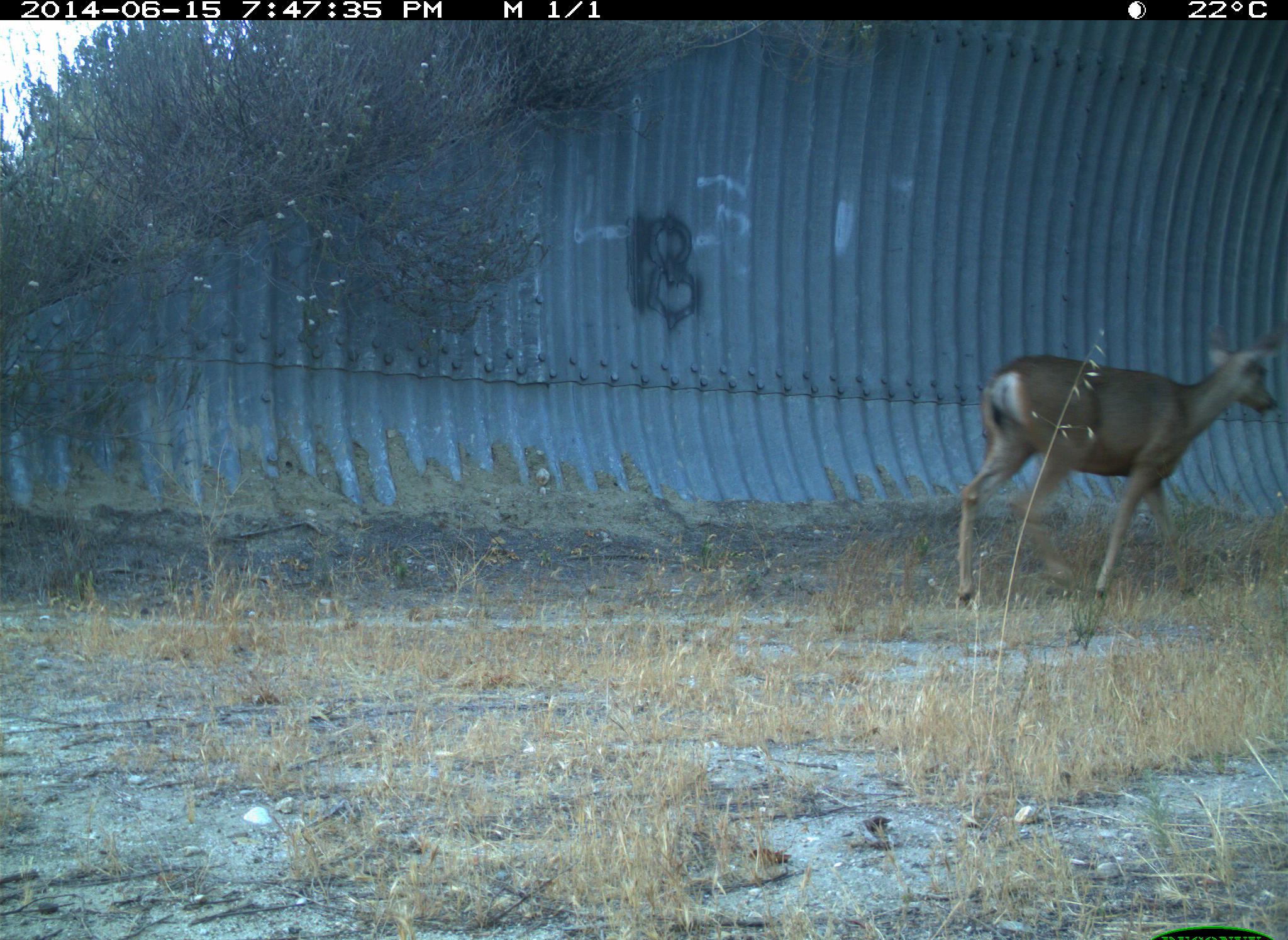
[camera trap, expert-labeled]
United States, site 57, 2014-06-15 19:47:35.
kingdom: Animalia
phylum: Chordata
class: Mammalia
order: Artiodactyla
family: Cervidae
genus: Odocoileus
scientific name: Odocoileus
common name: deer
Deer (Odocoileus).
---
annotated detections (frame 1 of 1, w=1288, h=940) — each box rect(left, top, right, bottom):
deer: rect(955, 320, 1286, 611)